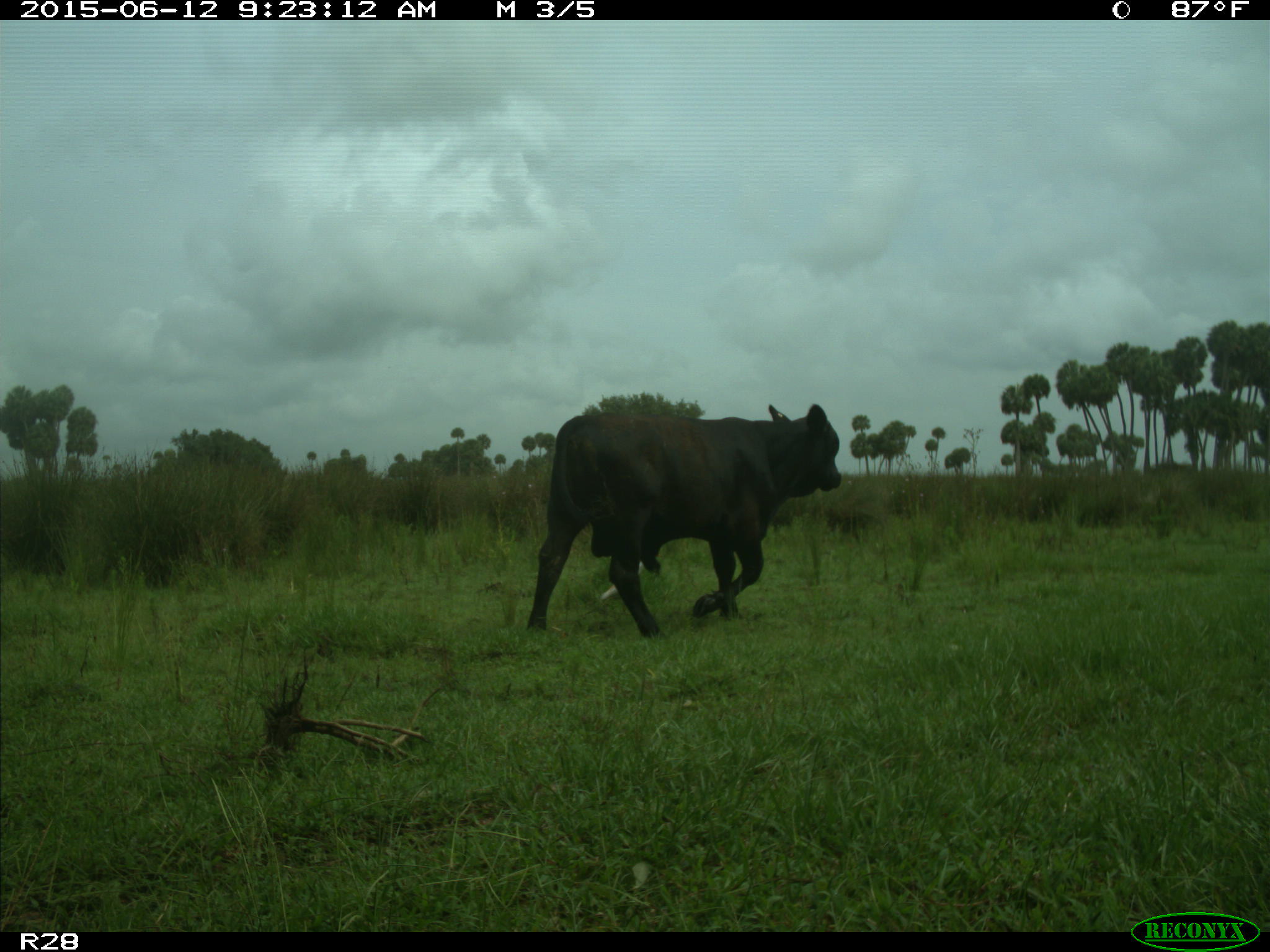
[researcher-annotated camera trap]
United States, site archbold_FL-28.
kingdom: Animalia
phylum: Chordata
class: Mammalia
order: Artiodactyla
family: Bovidae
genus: Bos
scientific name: Bos taurus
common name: domestic cow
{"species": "Bos taurus (domestic cow)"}